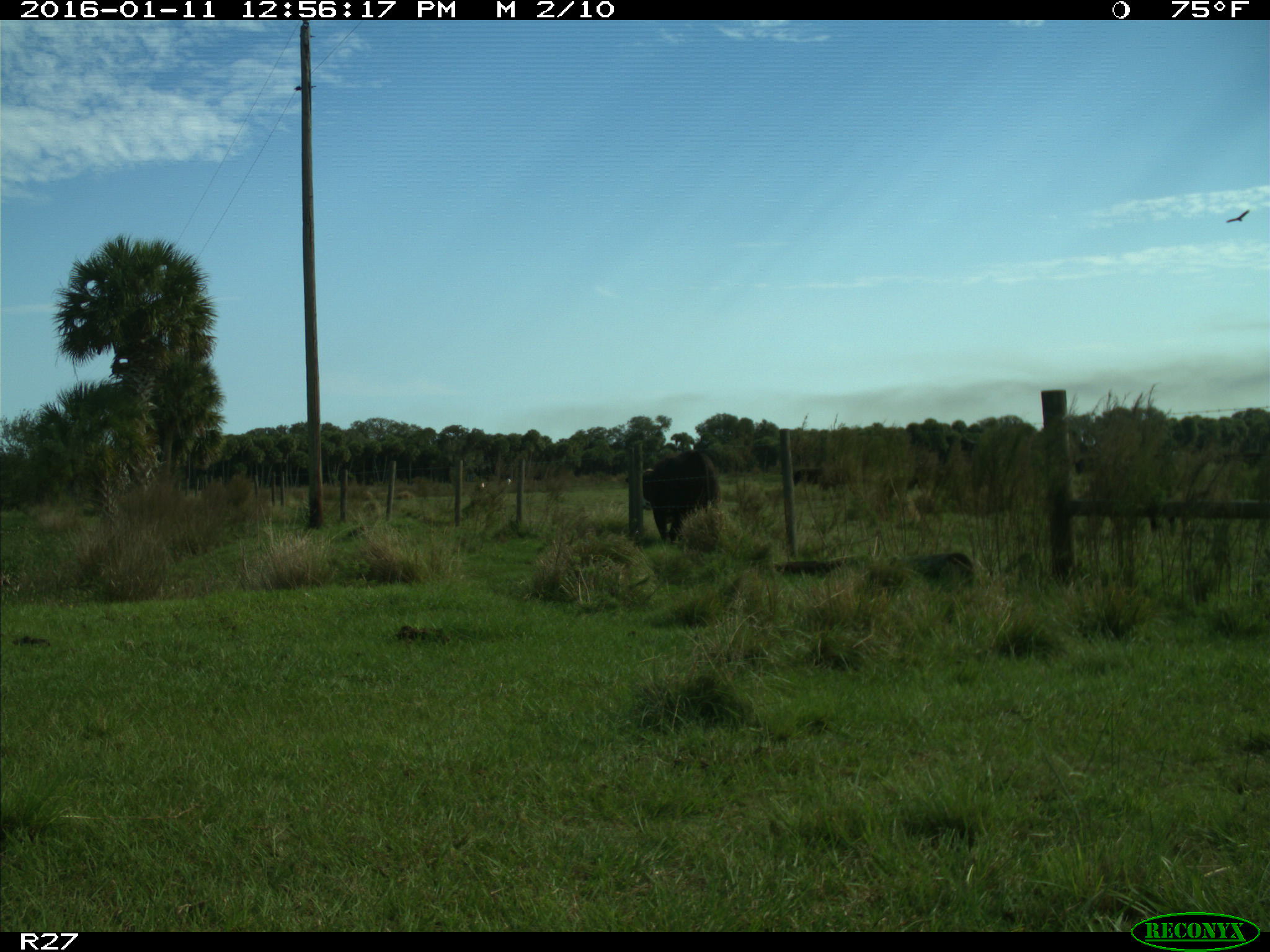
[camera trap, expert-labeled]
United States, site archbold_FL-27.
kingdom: Animalia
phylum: Chordata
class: Mammalia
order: Artiodactyla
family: Bovidae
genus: Bos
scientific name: Bos taurus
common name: domestic cow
Bos taurus (domestic cow).